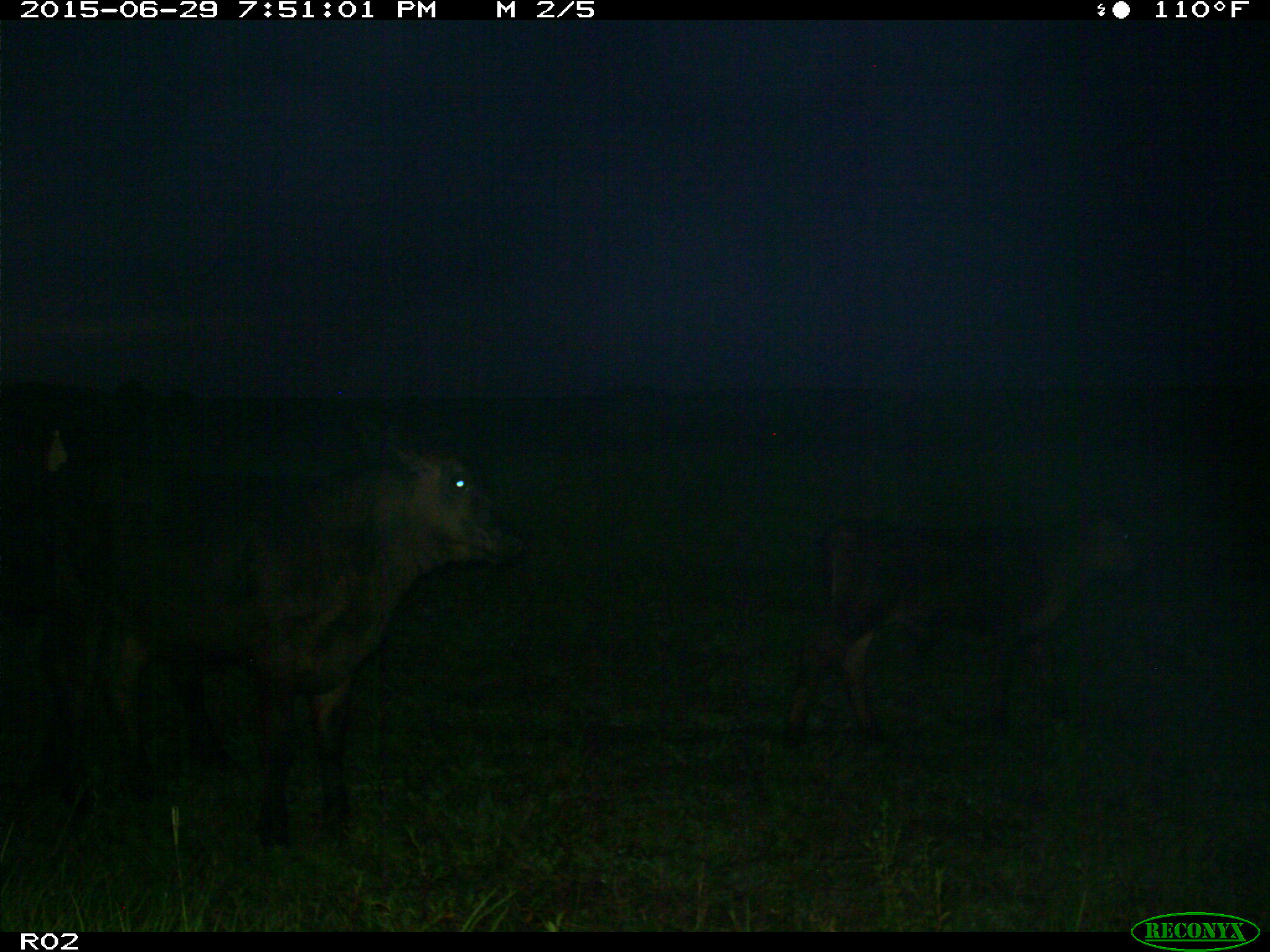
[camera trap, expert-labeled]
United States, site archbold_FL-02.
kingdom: Animalia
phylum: Chordata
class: Mammalia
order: Artiodactyla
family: Bovidae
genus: Bos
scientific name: Bos taurus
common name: domestic cow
Bos taurus (domestic cow).